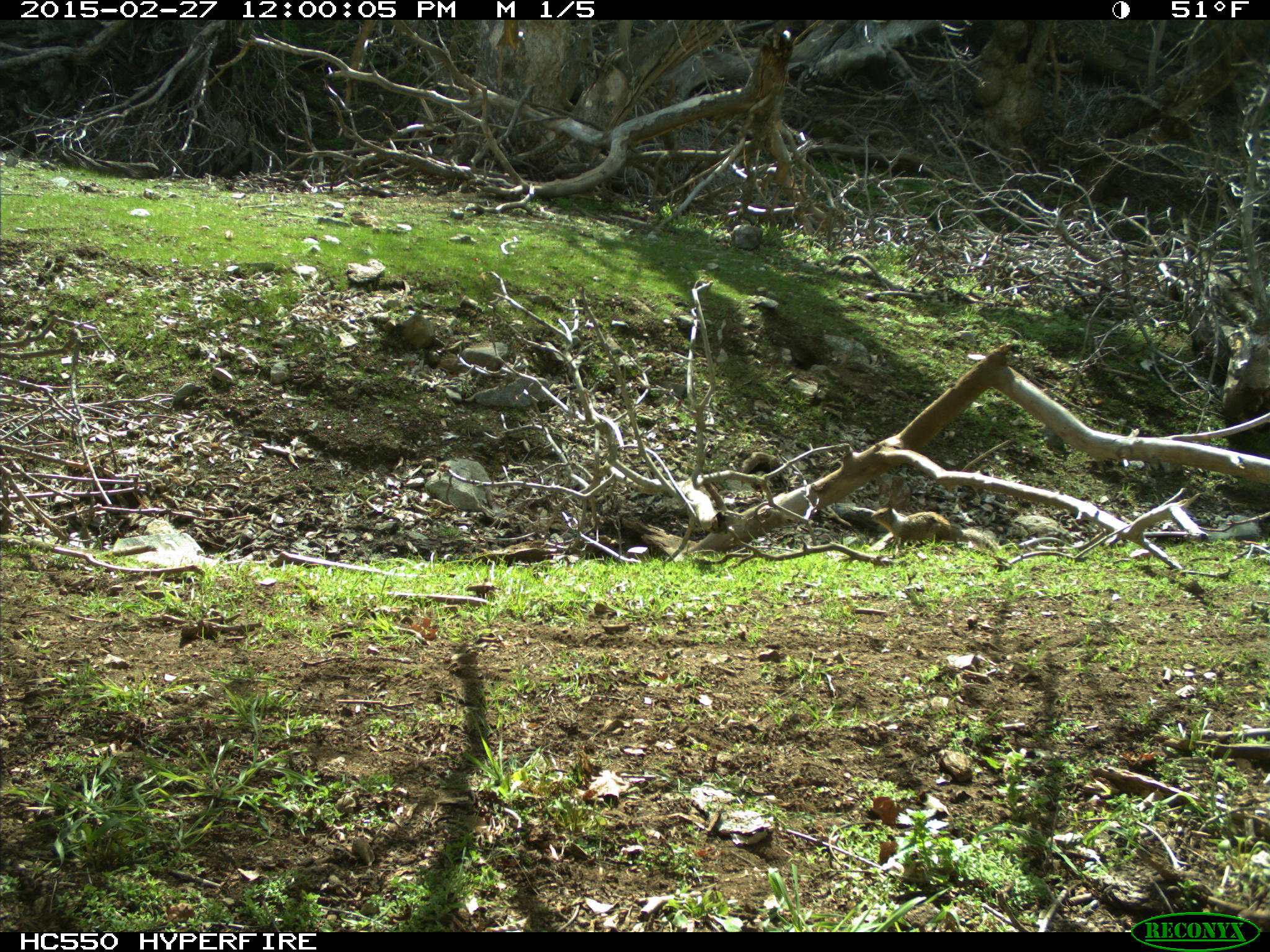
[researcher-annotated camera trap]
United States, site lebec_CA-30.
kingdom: Animalia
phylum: Chordata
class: Mammalia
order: Rodentia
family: Sciuridae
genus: Otospermophilus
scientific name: Otospermophilus beecheyi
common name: california ground squirrel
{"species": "Otospermophilus beecheyi (california ground squirrel)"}